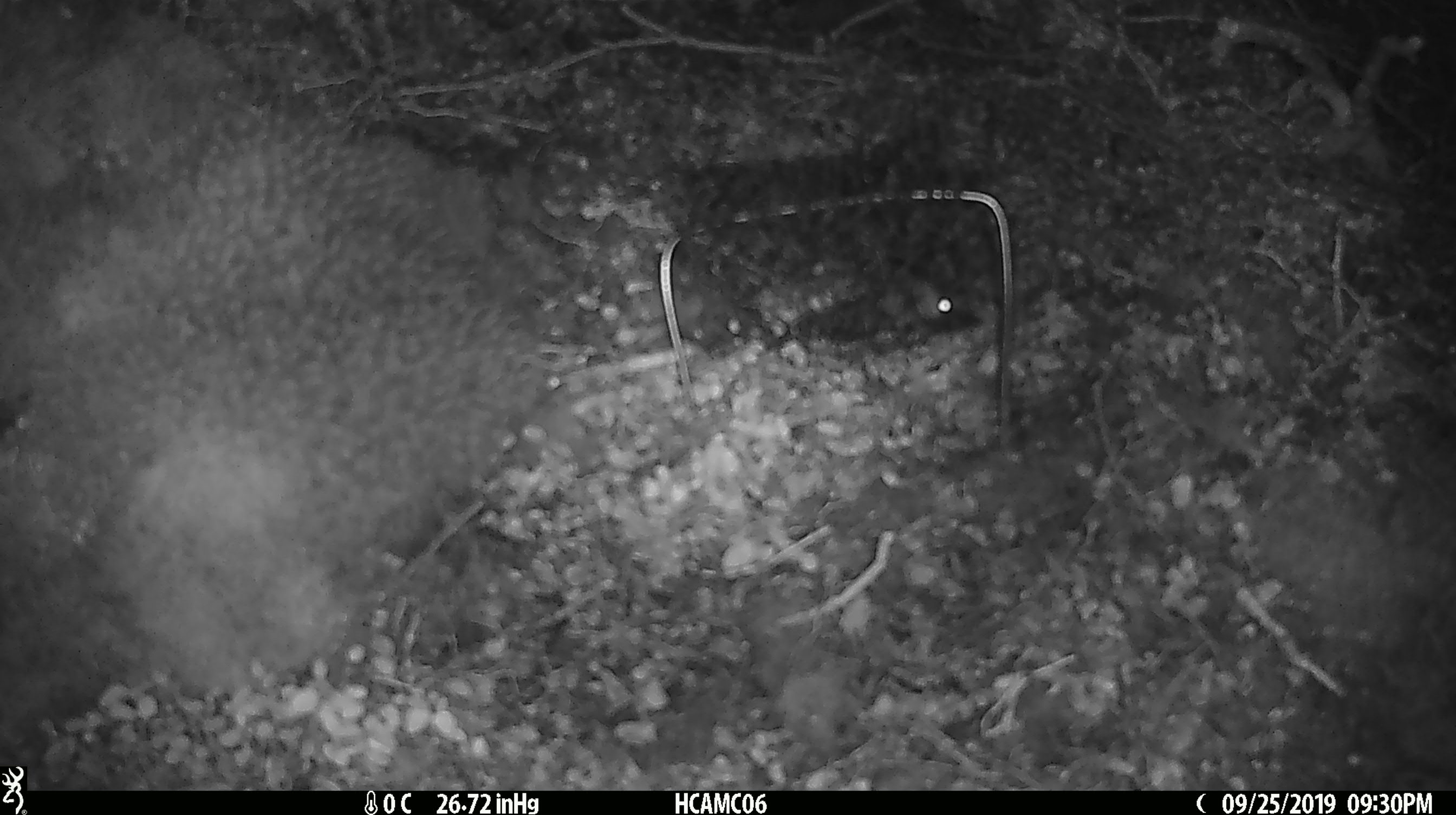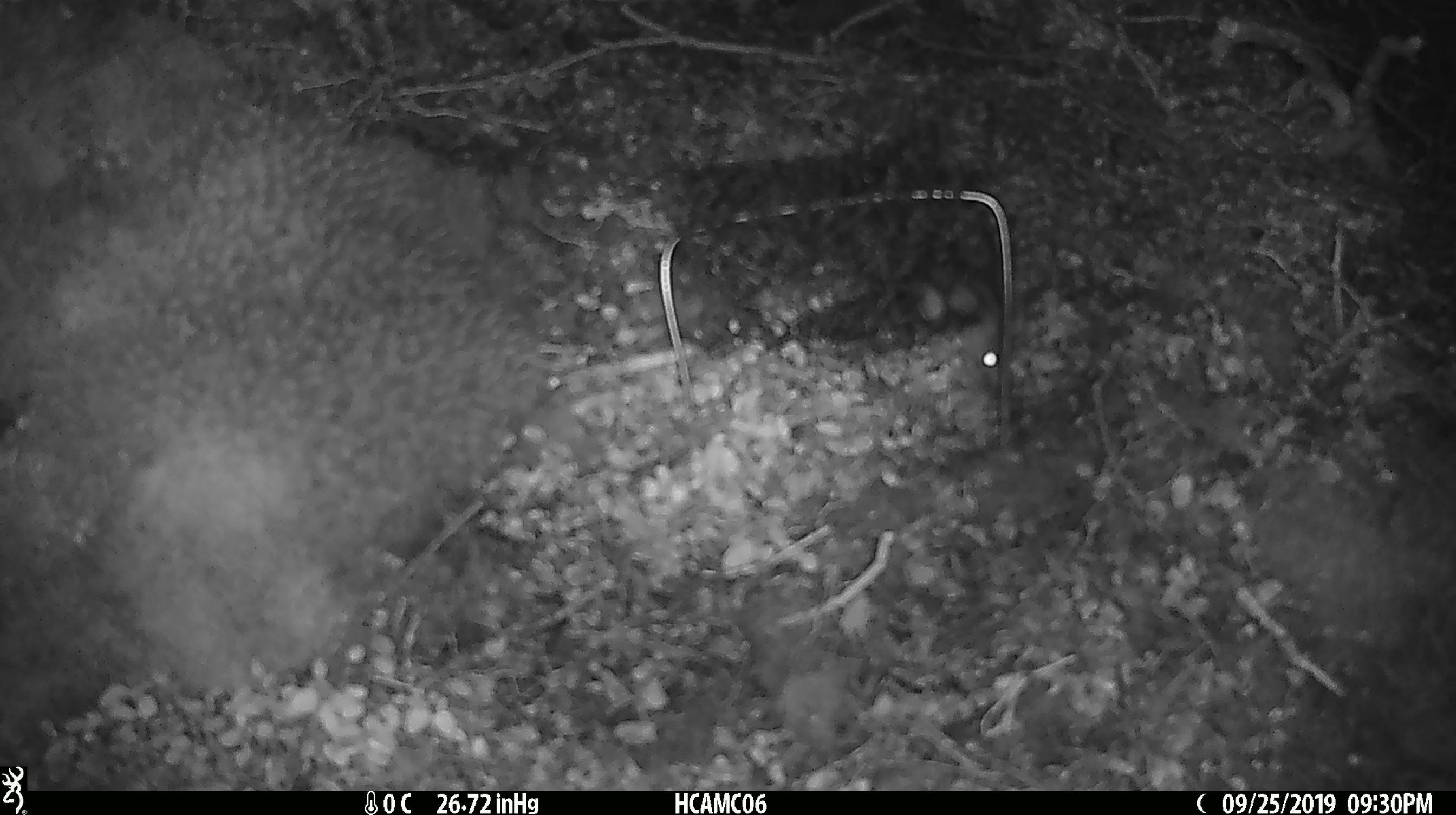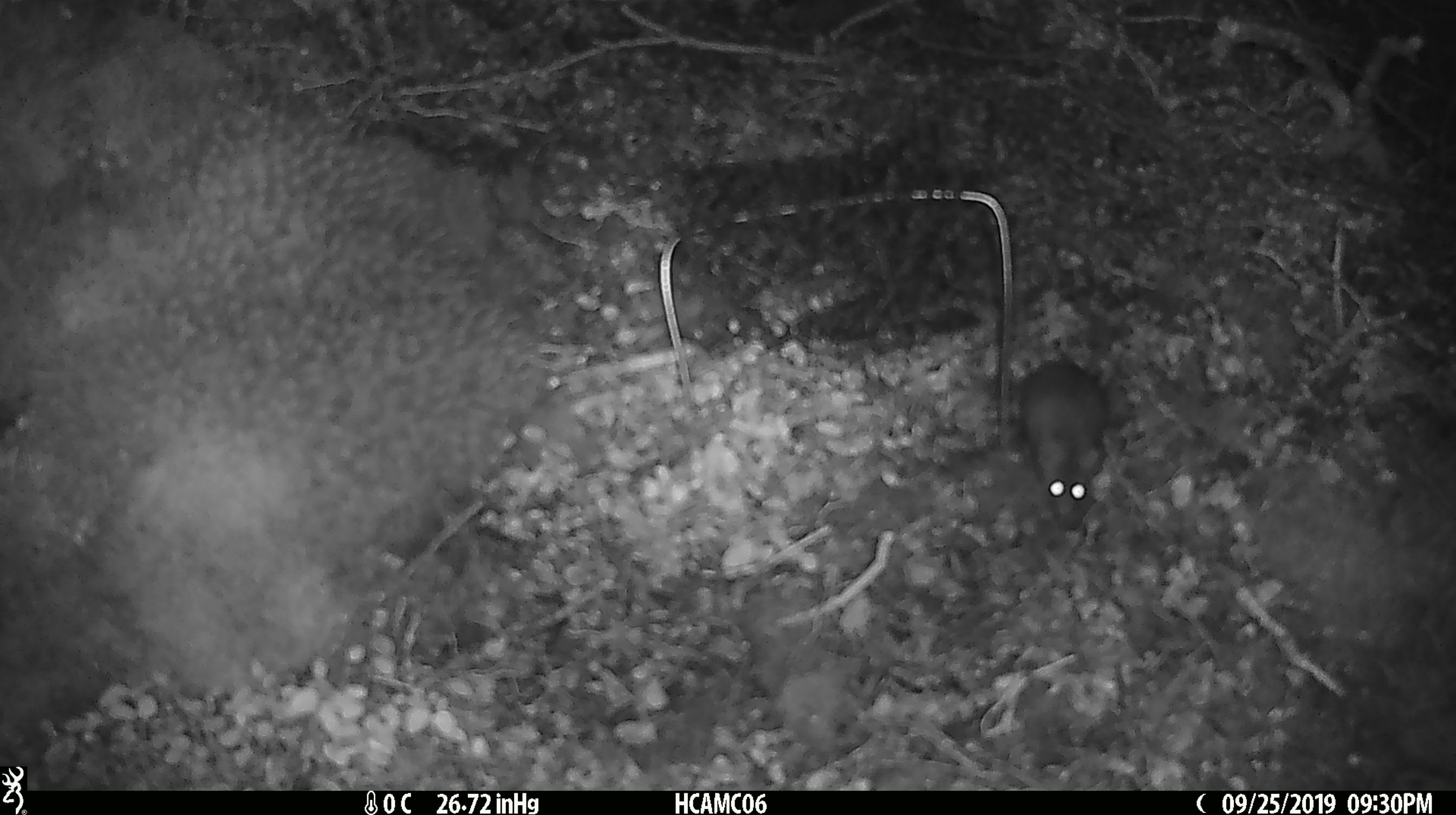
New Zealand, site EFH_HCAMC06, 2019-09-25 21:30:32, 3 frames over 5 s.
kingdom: Animalia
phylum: Chordata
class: Mammalia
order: Rodentia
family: Muridae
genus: Mus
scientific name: Mus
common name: mouse